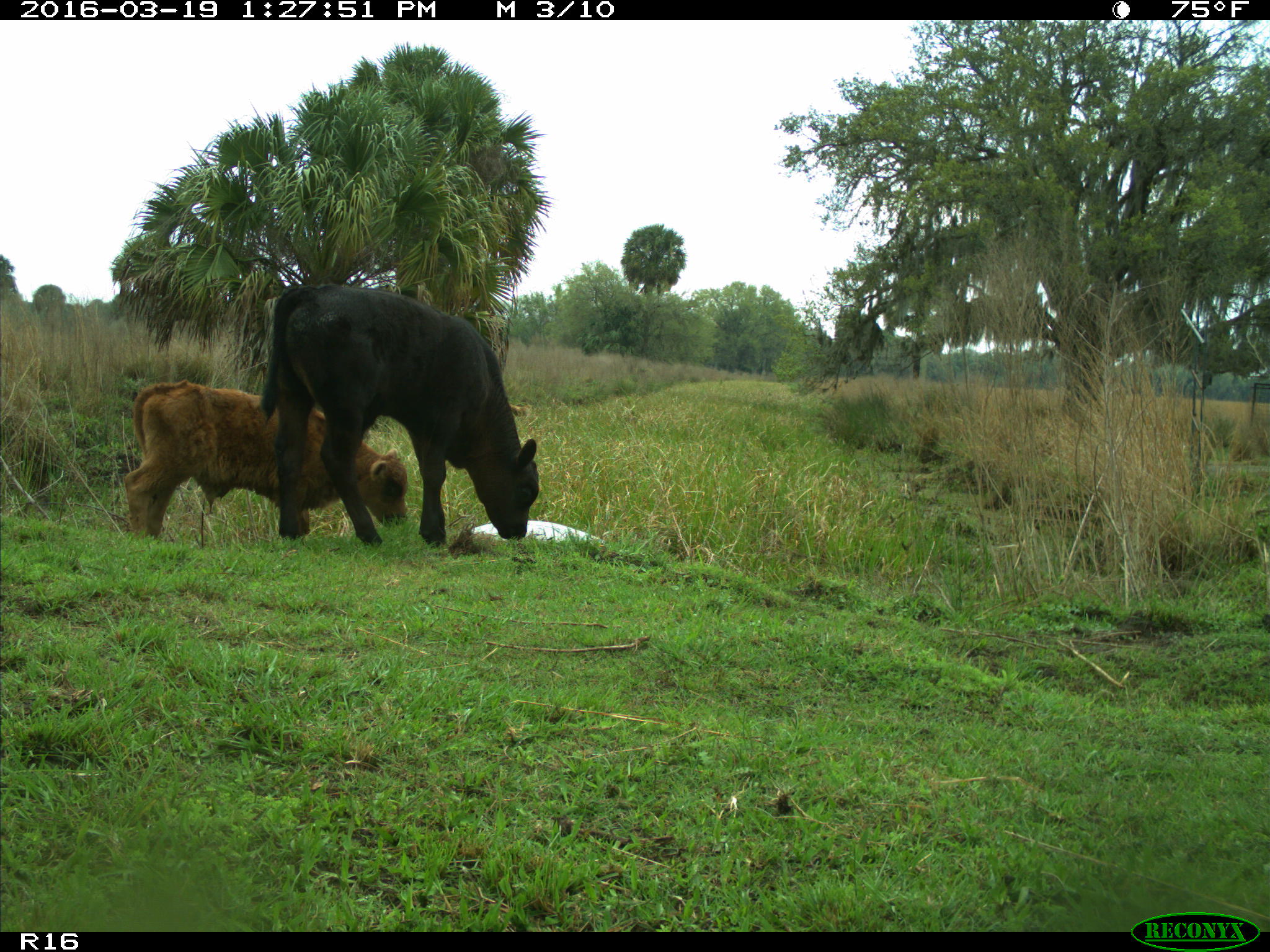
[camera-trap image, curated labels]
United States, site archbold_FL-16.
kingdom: Animalia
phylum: Chordata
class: Mammalia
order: Artiodactyla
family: Bovidae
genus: Bos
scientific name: Bos taurus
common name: domestic cow